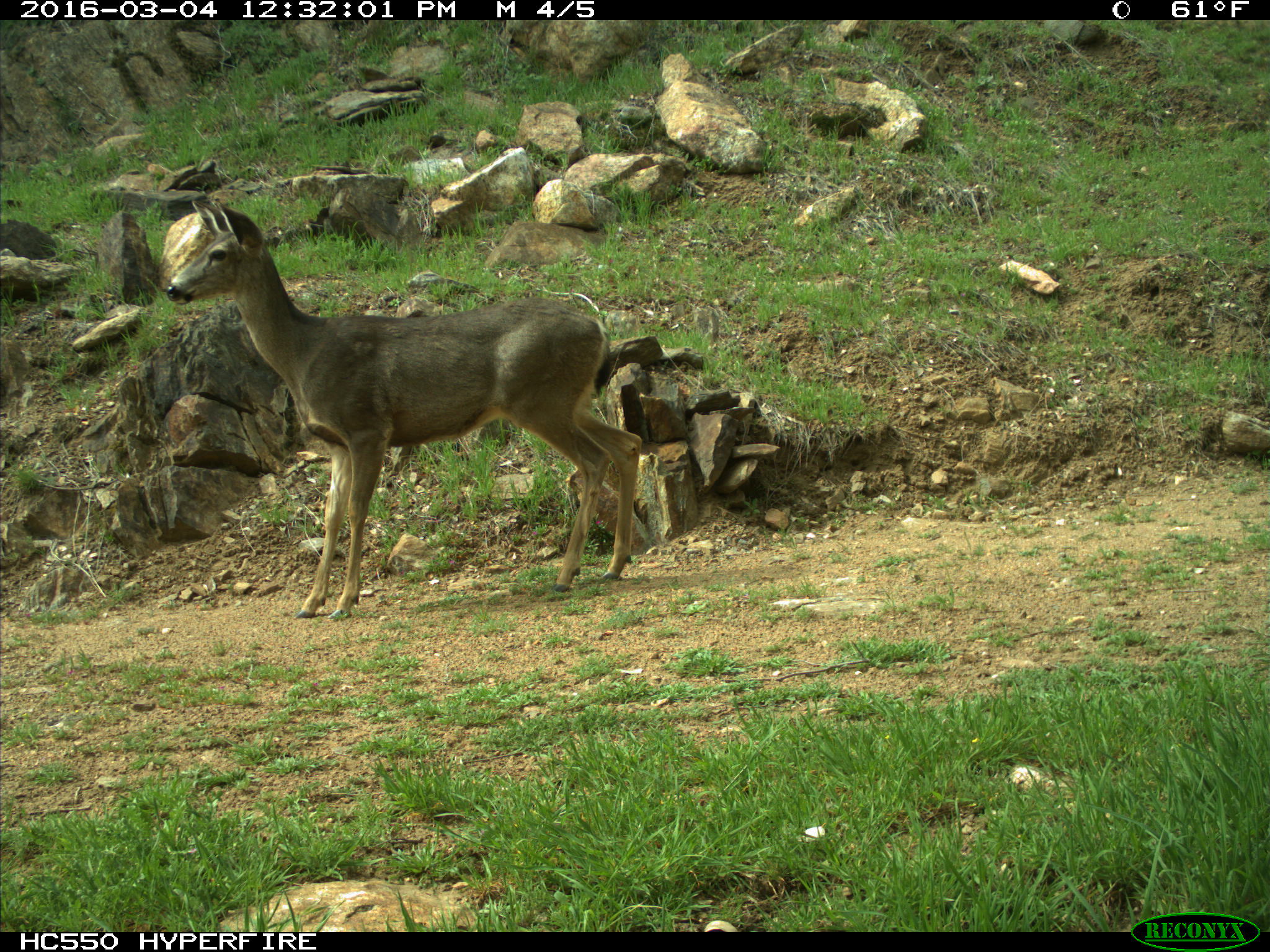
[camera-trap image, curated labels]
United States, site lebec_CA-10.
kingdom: Animalia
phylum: Chordata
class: Mammalia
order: Artiodactyla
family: Cervidae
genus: Odocoileus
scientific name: Odocoileus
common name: deer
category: unidentified deer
Unidentified deer (deer) (Odocoileus).